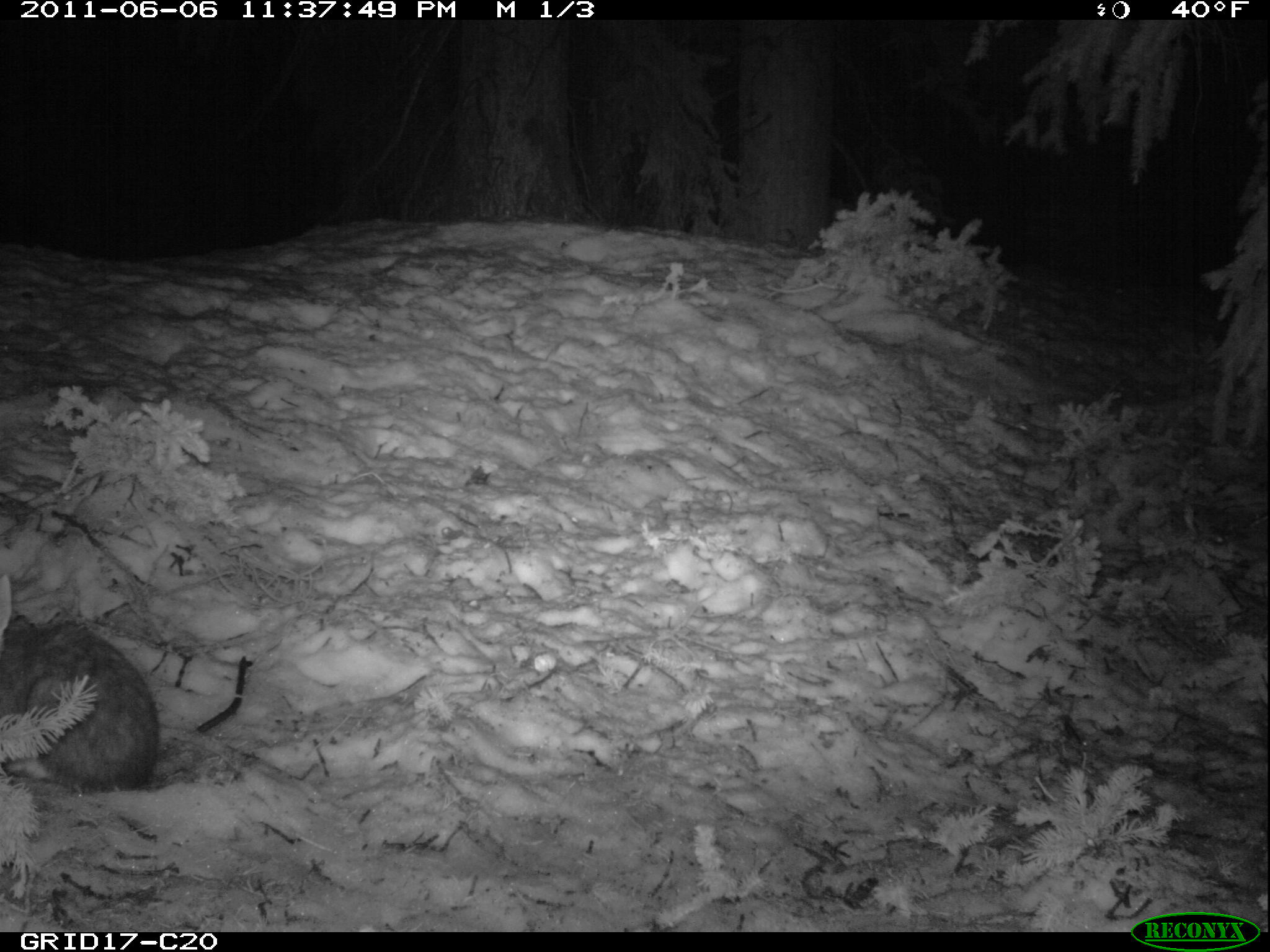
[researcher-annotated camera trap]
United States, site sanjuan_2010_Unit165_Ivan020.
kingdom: Animalia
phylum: Chordata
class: Mammalia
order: Lagomorpha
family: Leporidae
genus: Lepus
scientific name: Lepus americanus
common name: snowshoe hare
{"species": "Lepus americanus (snowshoe hare)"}